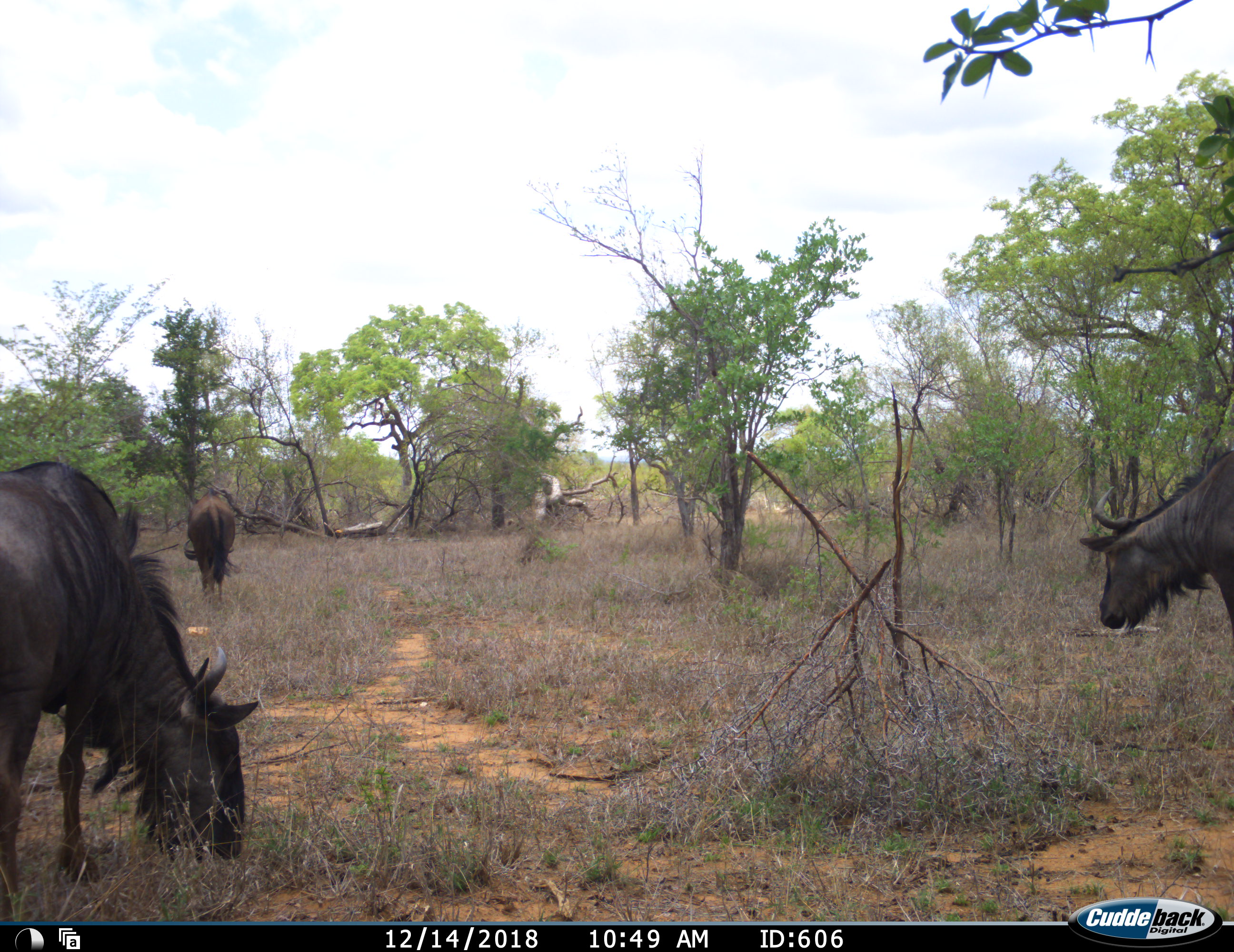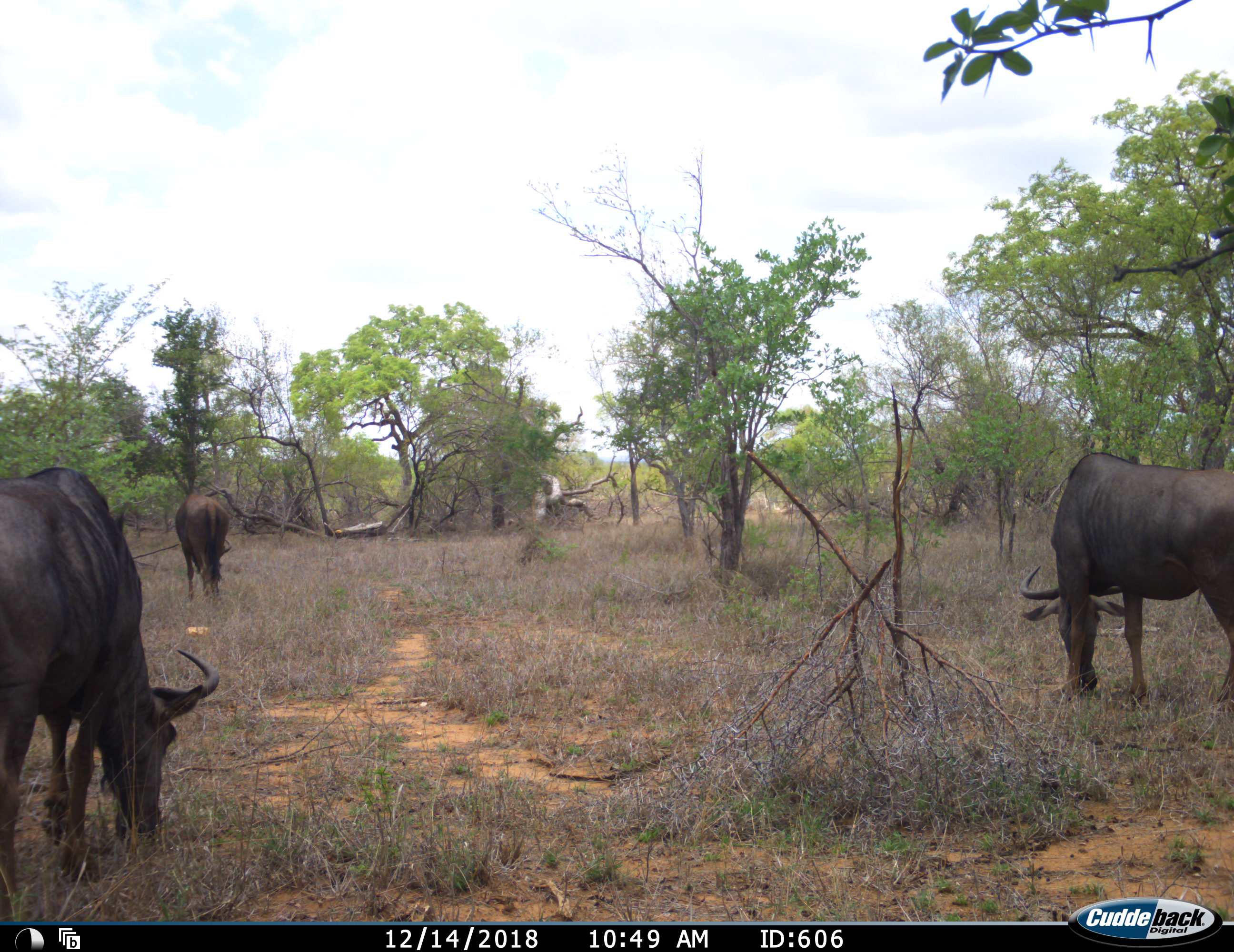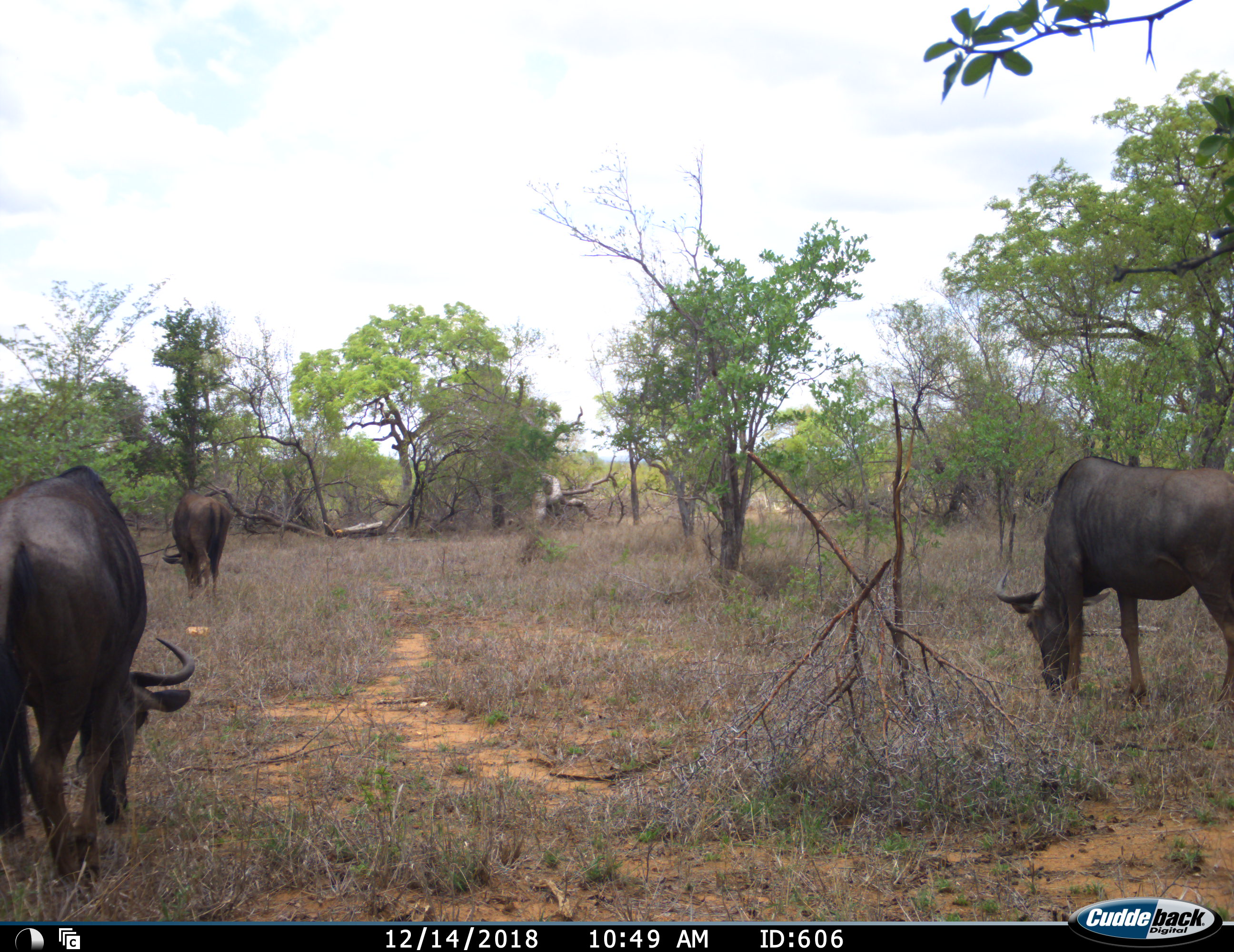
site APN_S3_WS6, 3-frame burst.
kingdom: Animalia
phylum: Chordata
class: Mammalia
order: Artiodactyla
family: Bovidae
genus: Connochaetes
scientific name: Connochaetes taurinus taurinus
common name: blue wildebeest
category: wildebeestblue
Wildebeestblue (blue wildebeest) (Connochaetes taurinus taurinus), count 3. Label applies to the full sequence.